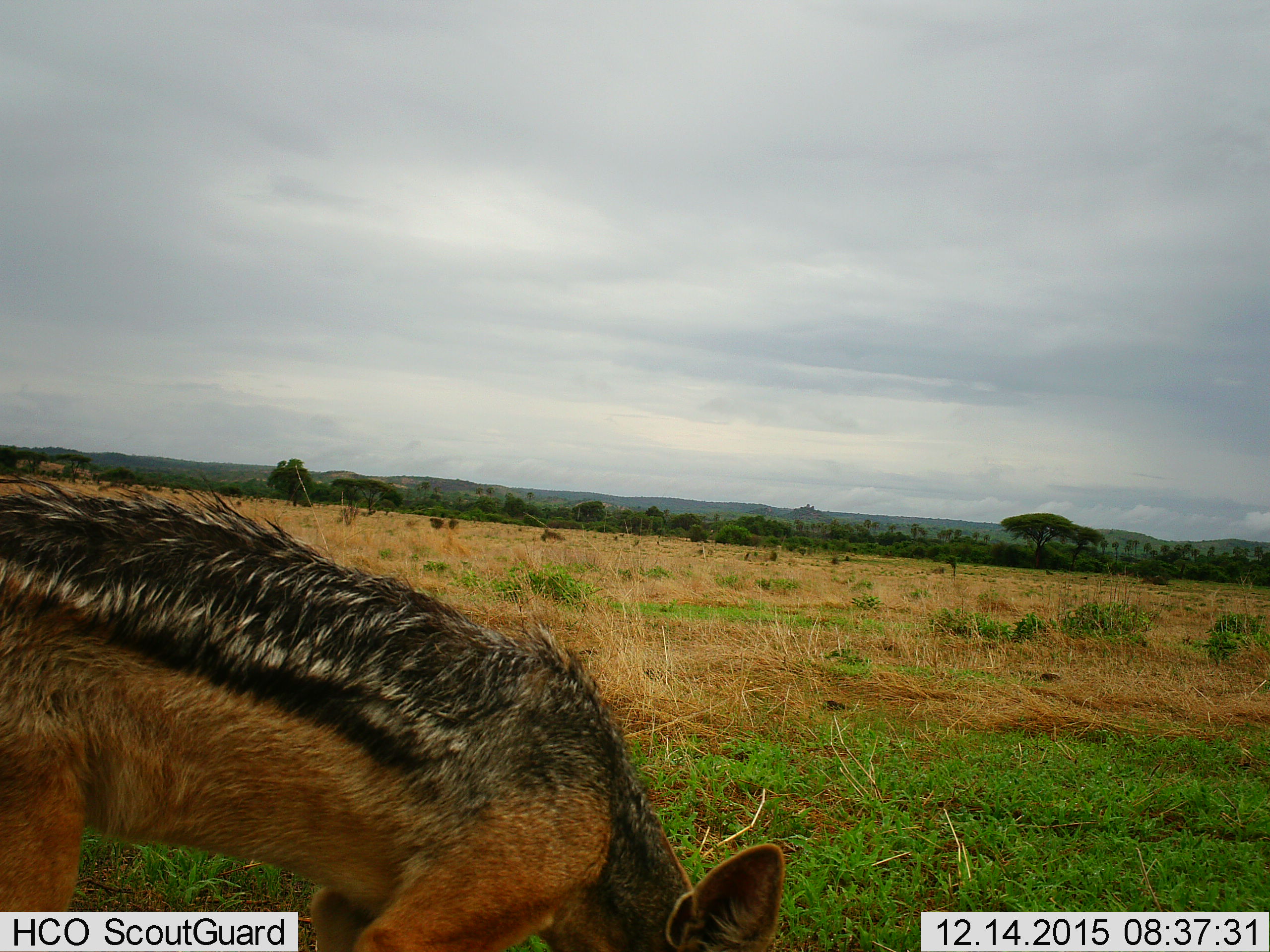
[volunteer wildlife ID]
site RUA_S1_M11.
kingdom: Animalia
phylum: Chordata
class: Mammalia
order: Carnivora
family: Canidae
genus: Lupulella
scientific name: Lupulella mesomelas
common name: black-backed jackal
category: jackalblackbacked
Jackalblackbacked (black-backed jackal) (Lupulella mesomelas), count 1. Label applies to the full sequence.